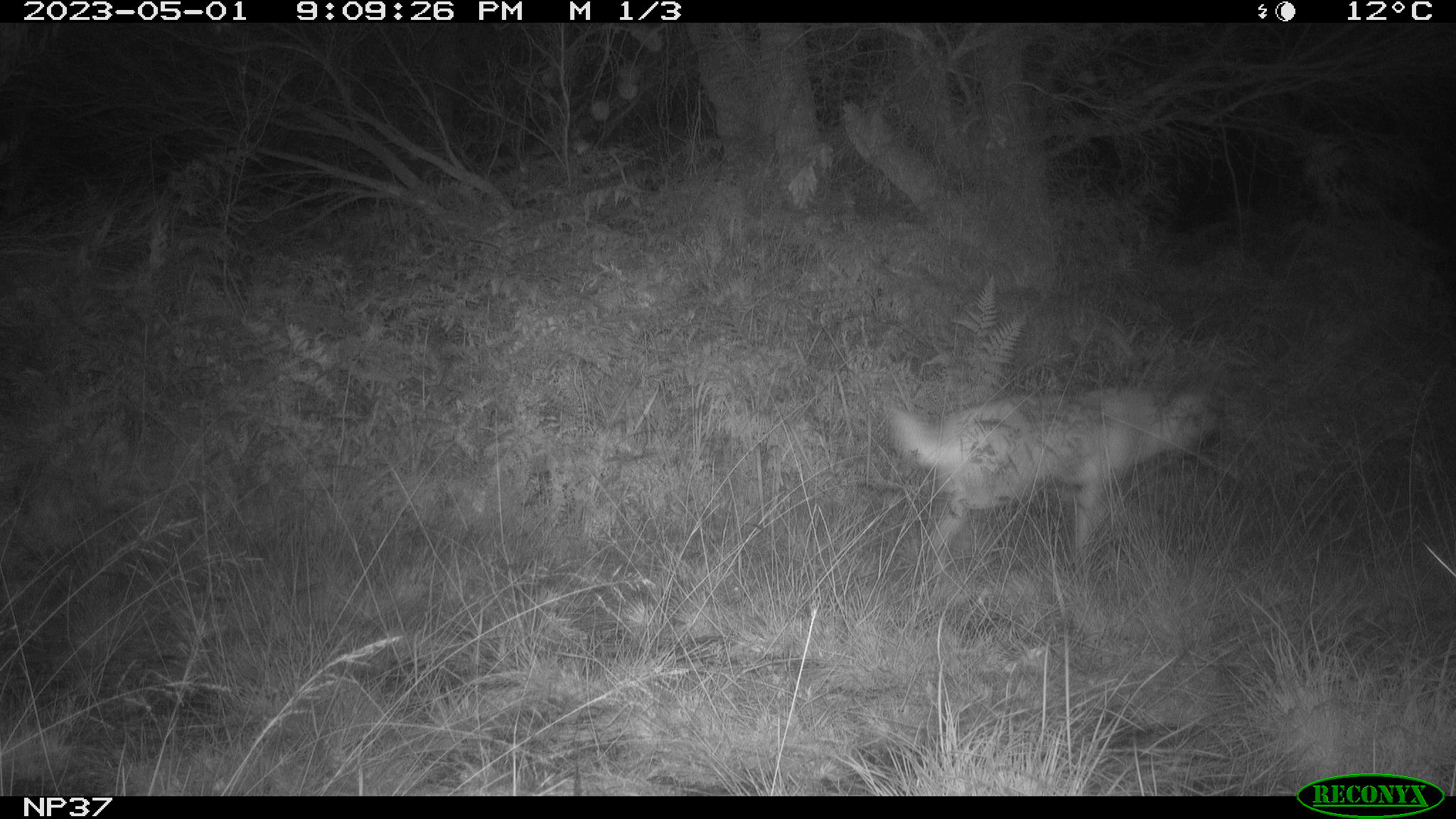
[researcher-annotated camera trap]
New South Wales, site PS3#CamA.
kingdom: Animalia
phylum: Chordata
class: Mammalia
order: Carnivora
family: Canidae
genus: Canis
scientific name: Canis familiaris dingo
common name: dingo